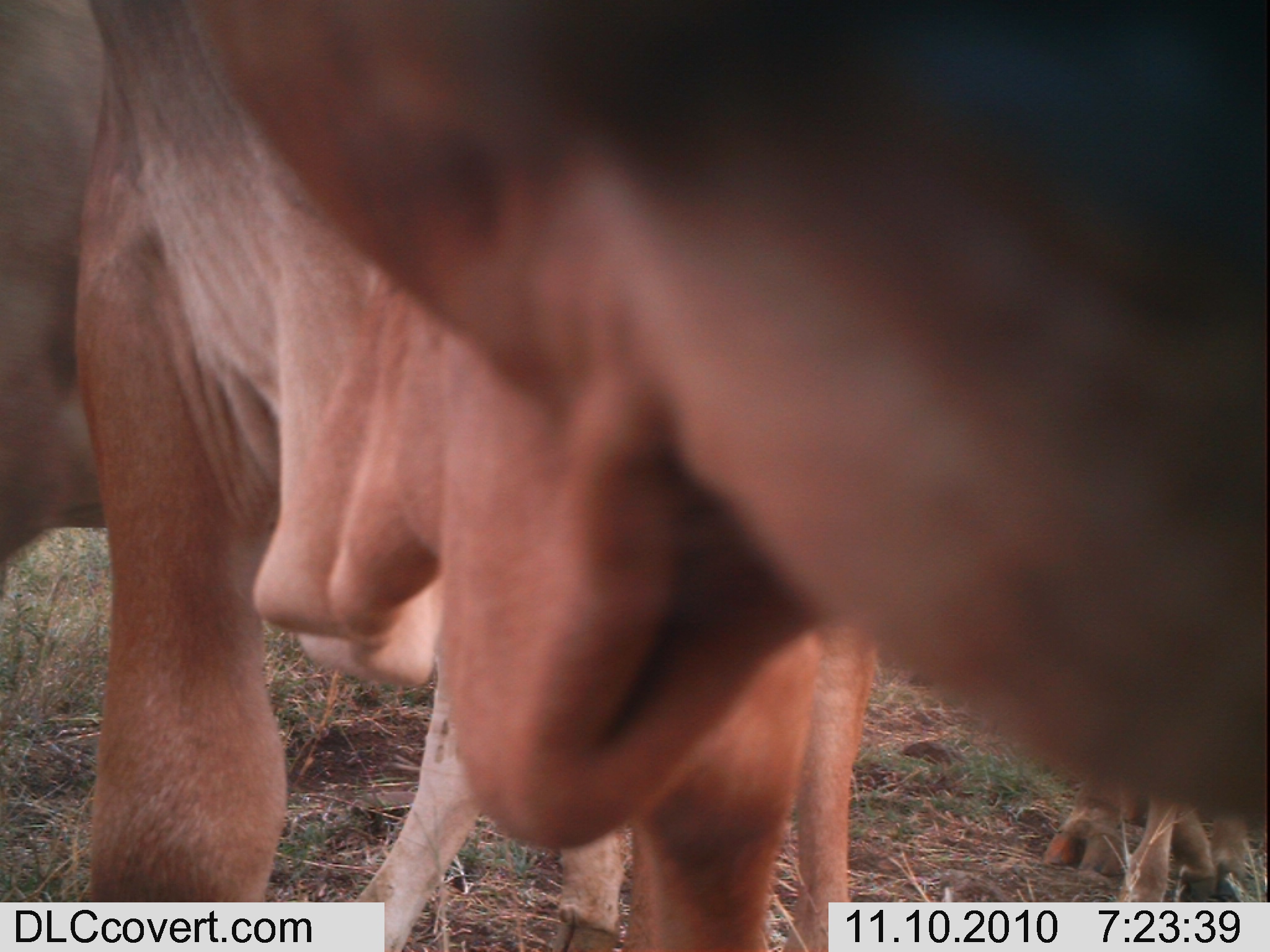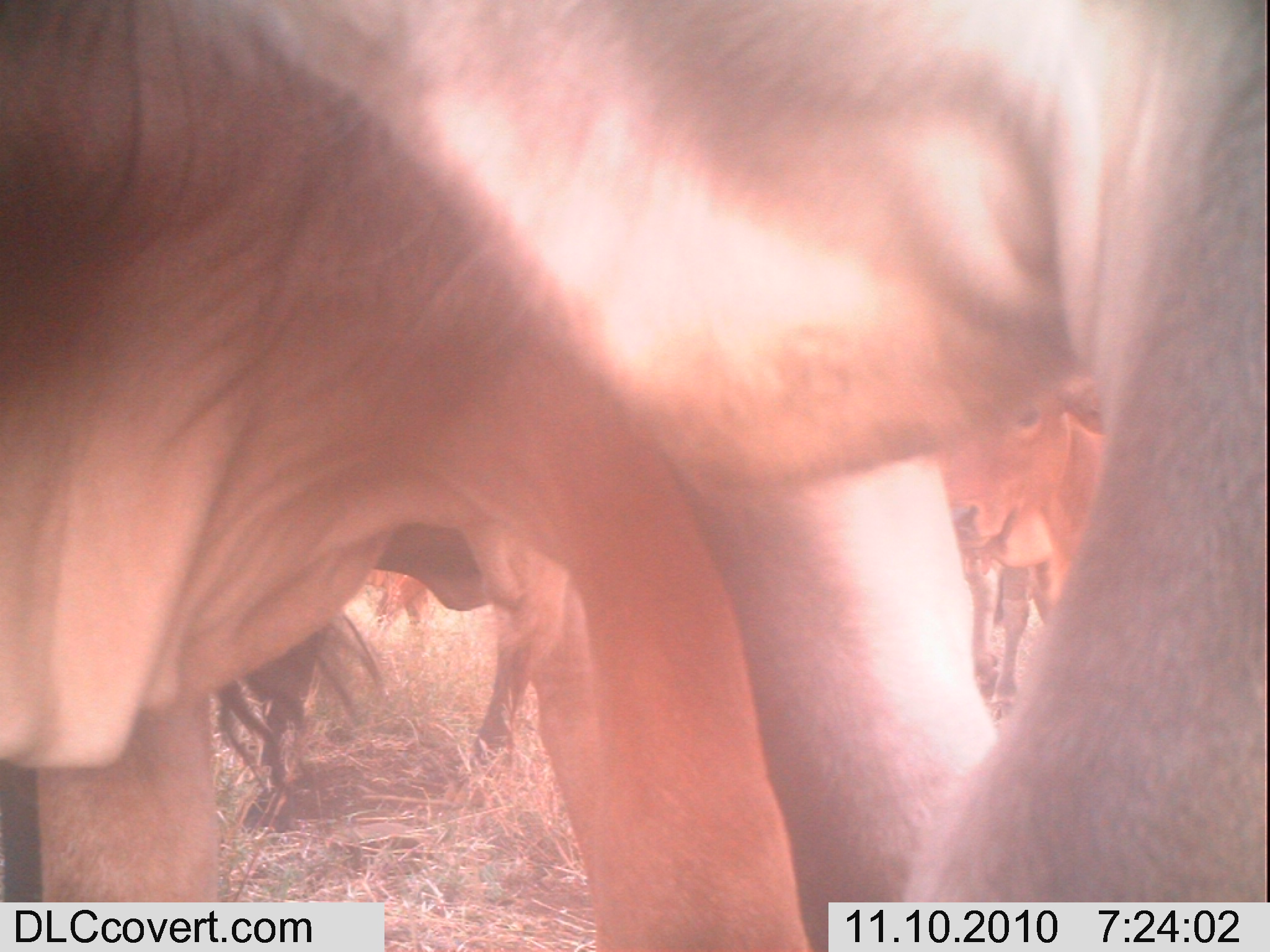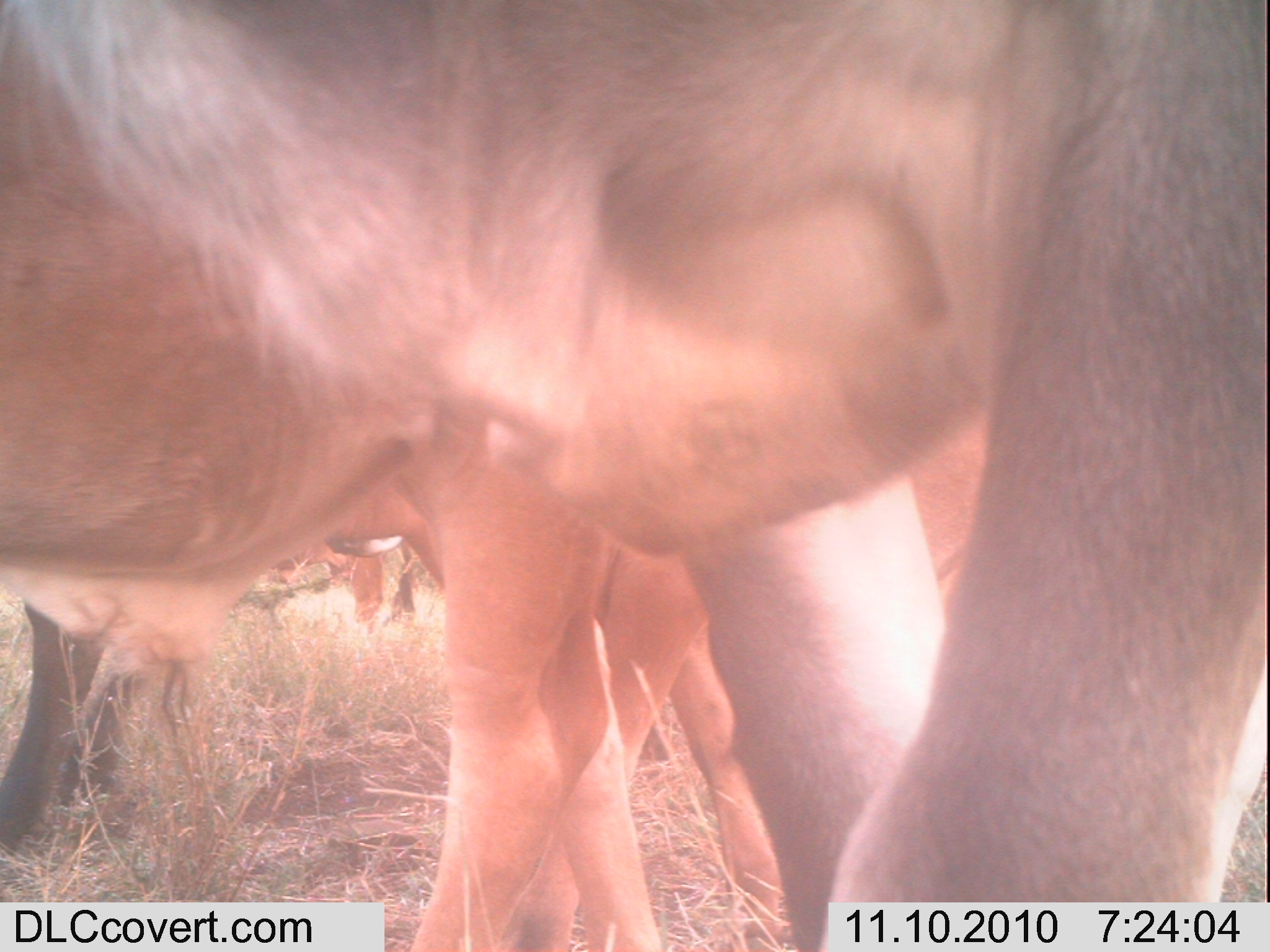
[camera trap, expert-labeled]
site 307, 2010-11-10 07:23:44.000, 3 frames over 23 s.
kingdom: Animalia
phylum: Chordata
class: Mammalia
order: Artiodactyla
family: Bovidae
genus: Bos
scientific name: Bos taurus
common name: domestic cattle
Bos taurus (domestic cattle), count 1.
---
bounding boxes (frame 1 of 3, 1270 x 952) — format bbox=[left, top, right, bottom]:
bos taurus: bbox=[73, 1, 1270, 950]; bbox=[1, 0, 627, 949]; bbox=[1037, 742, 1258, 904]